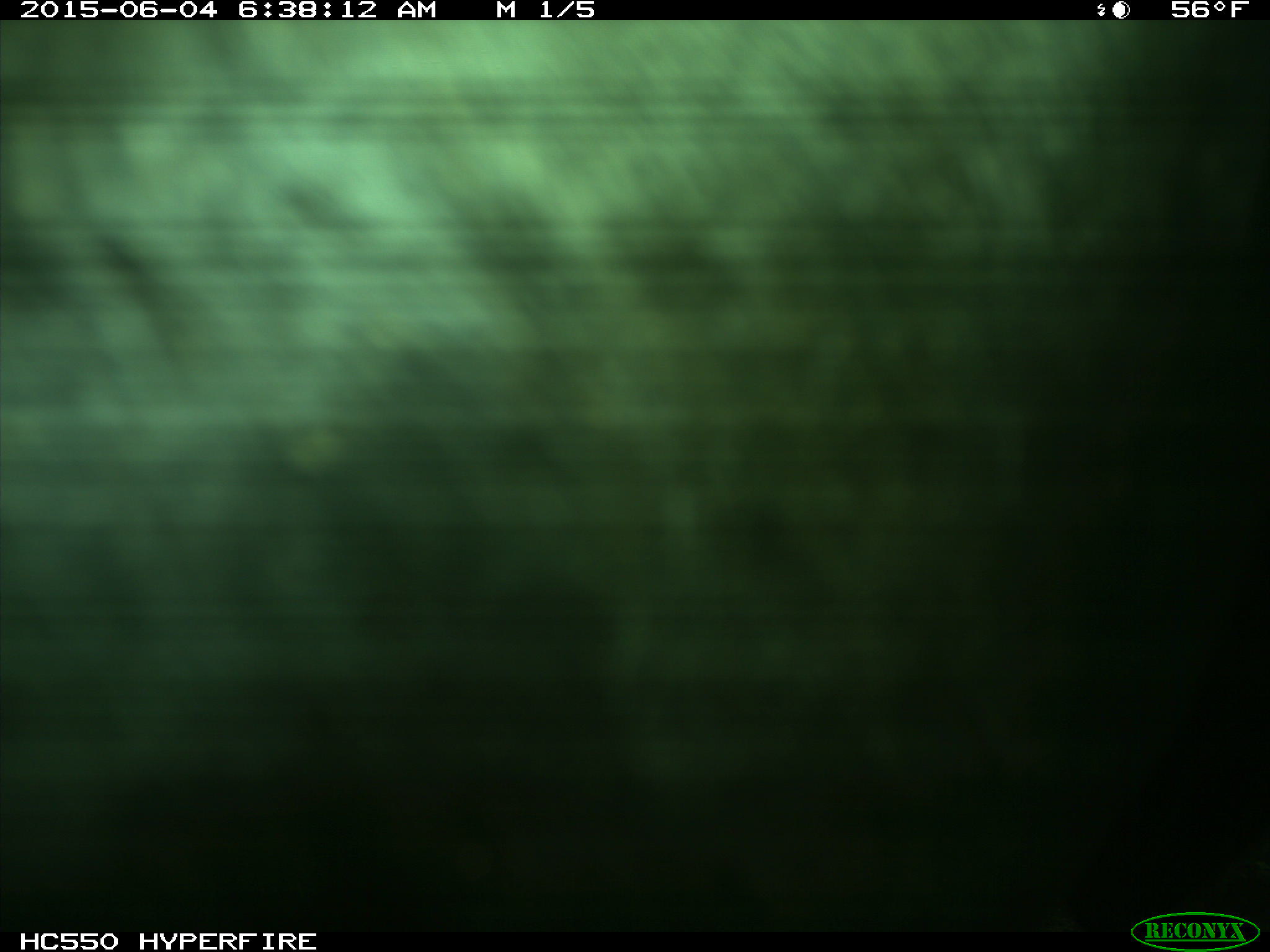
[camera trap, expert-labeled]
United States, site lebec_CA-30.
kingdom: Animalia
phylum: Chordata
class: Mammalia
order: Artiodactyla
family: Bovidae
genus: Bos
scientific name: Bos taurus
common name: domestic cow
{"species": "Bos taurus (domestic cow)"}